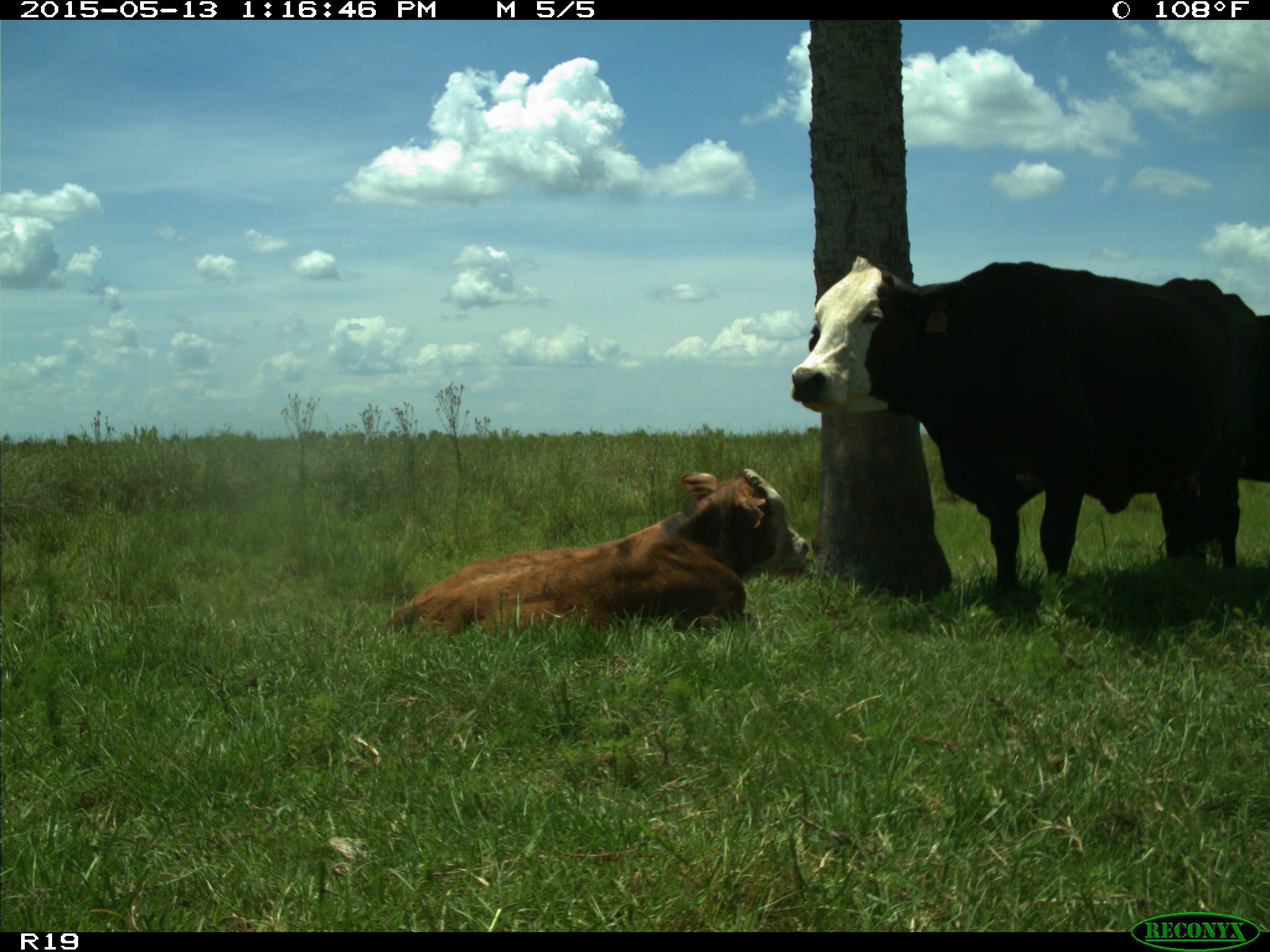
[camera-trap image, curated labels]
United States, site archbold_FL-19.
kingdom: Animalia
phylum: Chordata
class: Mammalia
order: Artiodactyla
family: Bovidae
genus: Bos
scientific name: Bos taurus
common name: domestic cow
Bos taurus (domestic cow).